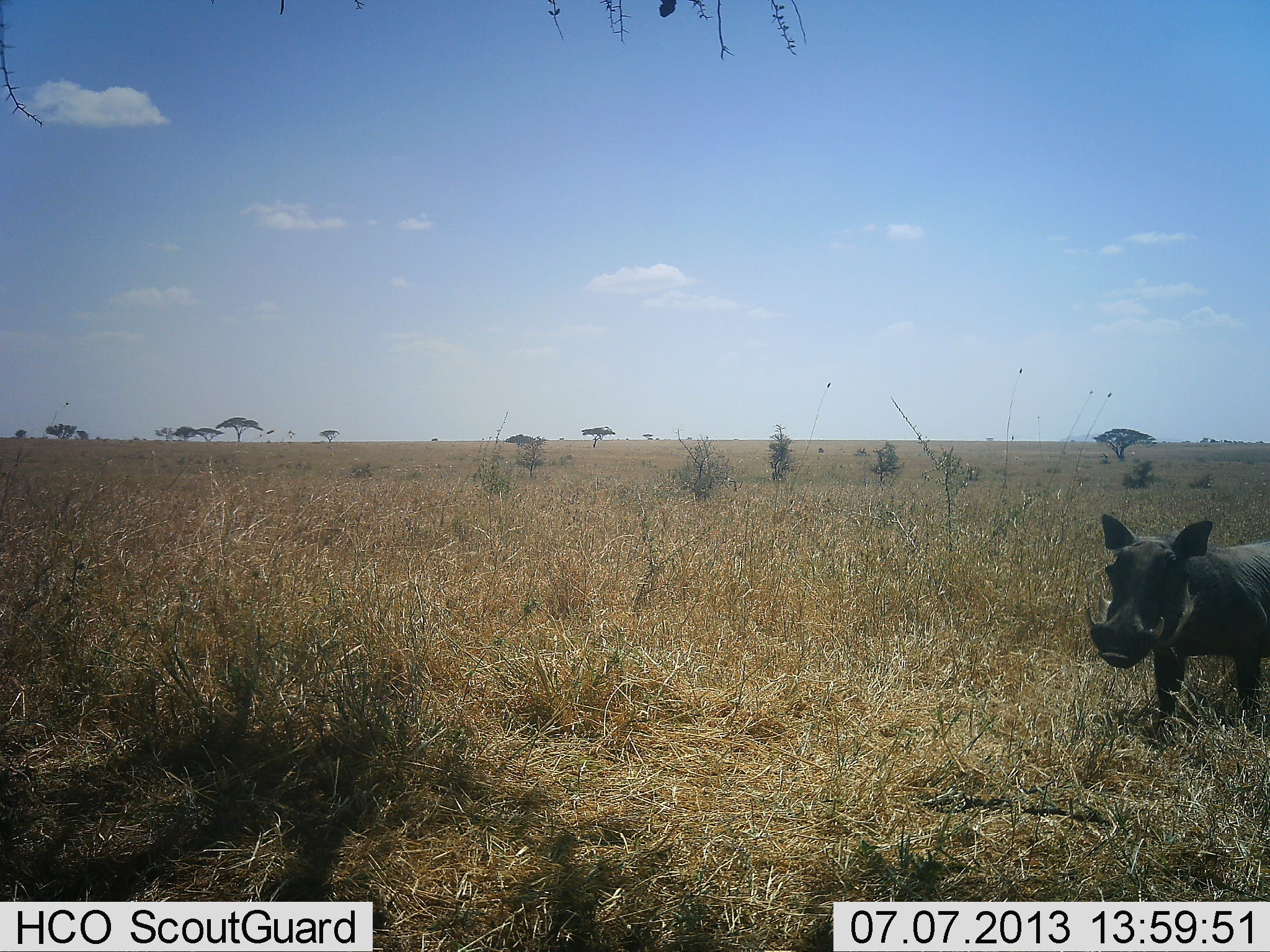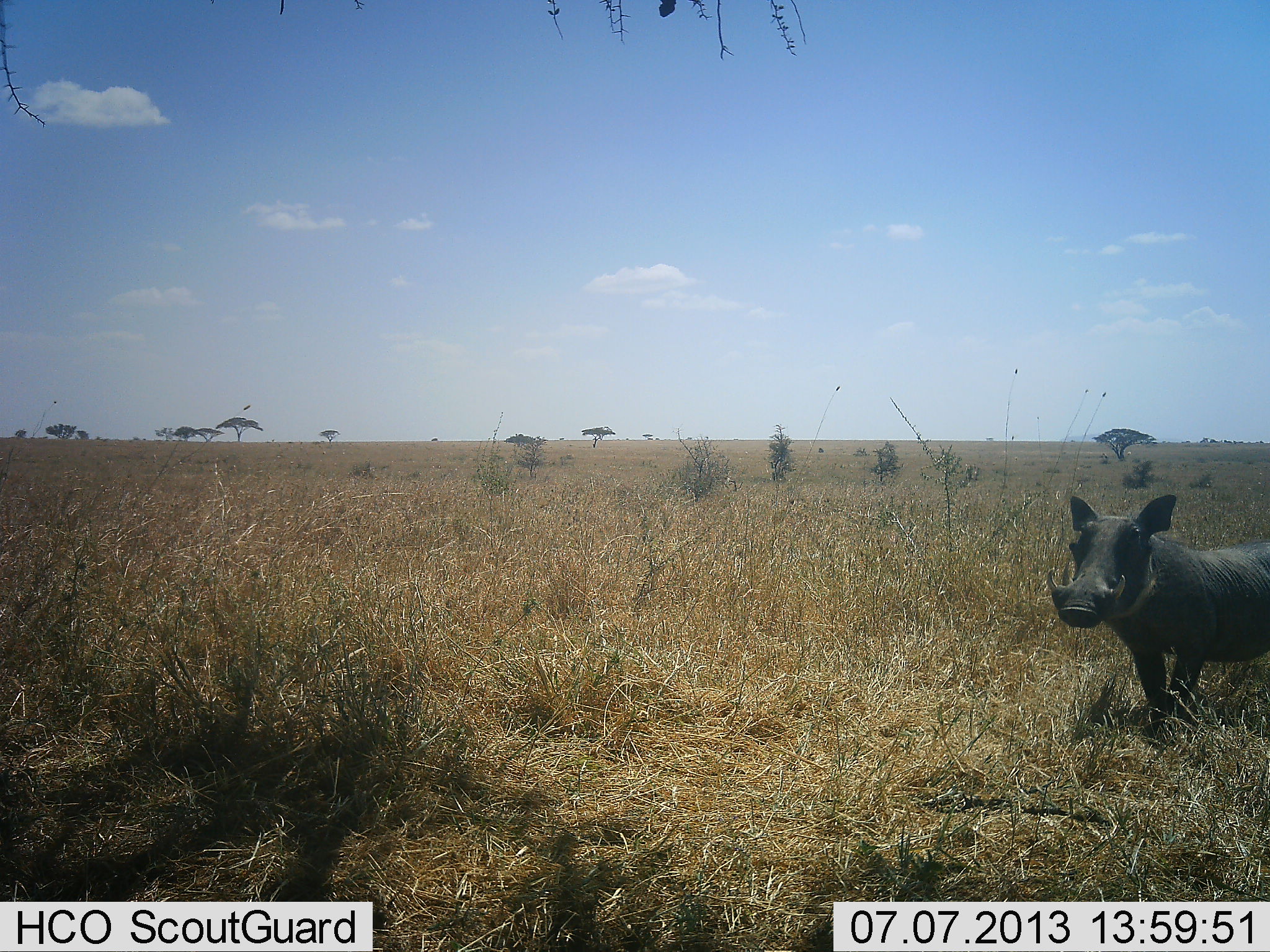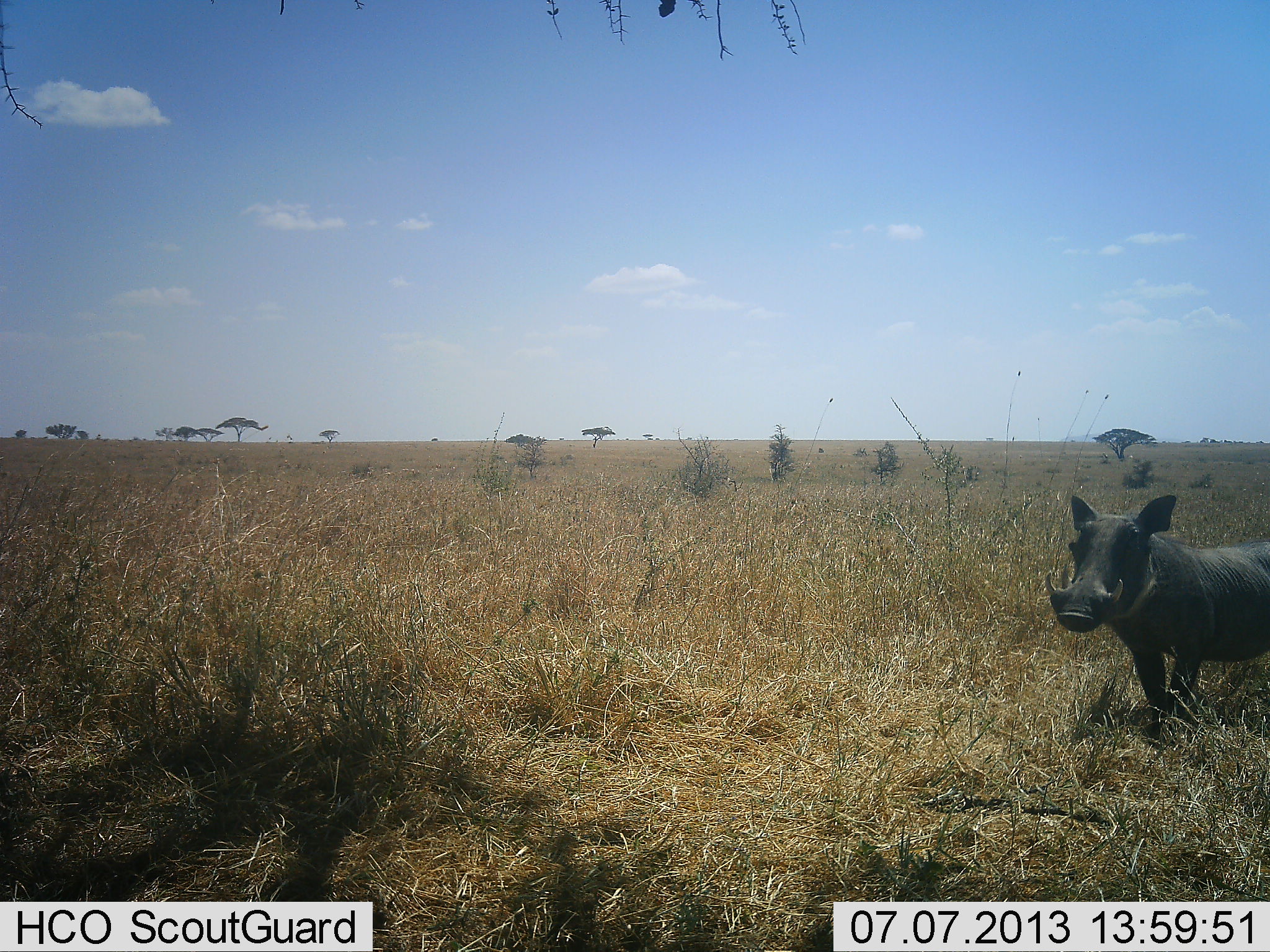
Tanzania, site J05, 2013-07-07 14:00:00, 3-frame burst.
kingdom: Animalia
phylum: Chordata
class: Mammalia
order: Artiodactyla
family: Suidae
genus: Phacochoerus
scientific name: Phacochoerus africanus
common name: warthog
Warthog (Phacochoerus africanus), count 1. Behavior (volunteer vote fractions): standing 50%, resting 0%, moving 45%, interacting 5%. Young present (vote fraction): 0%. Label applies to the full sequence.